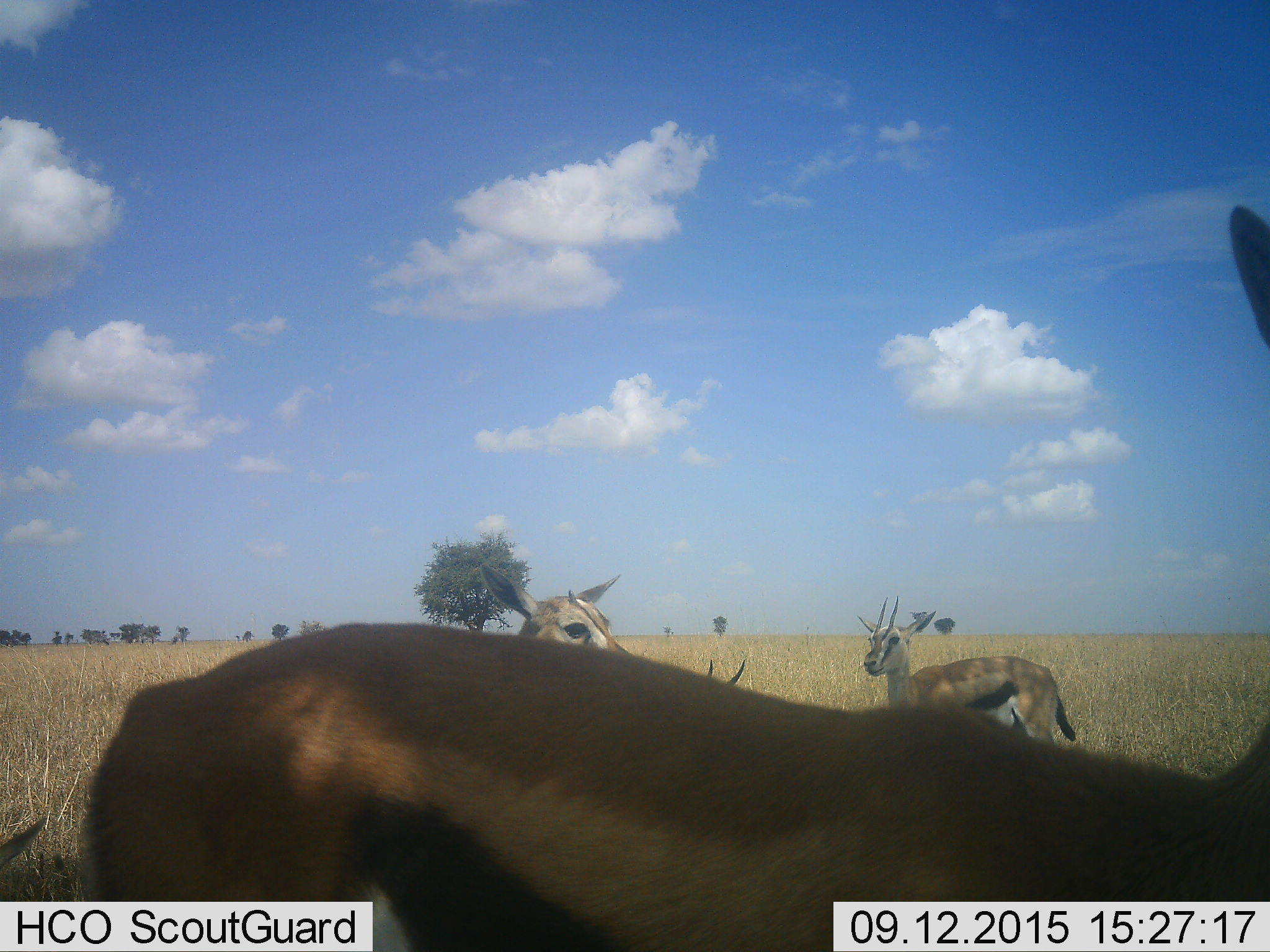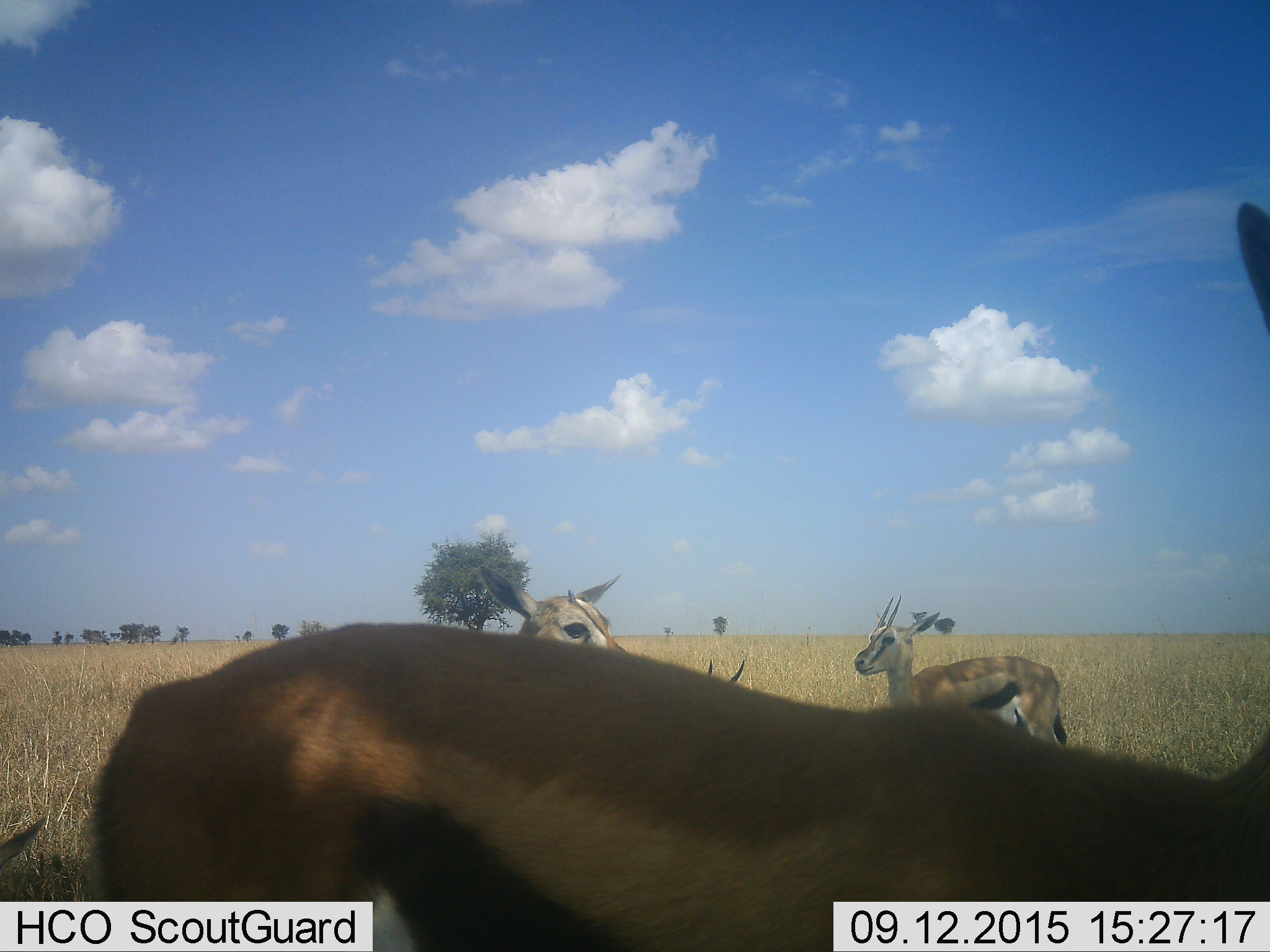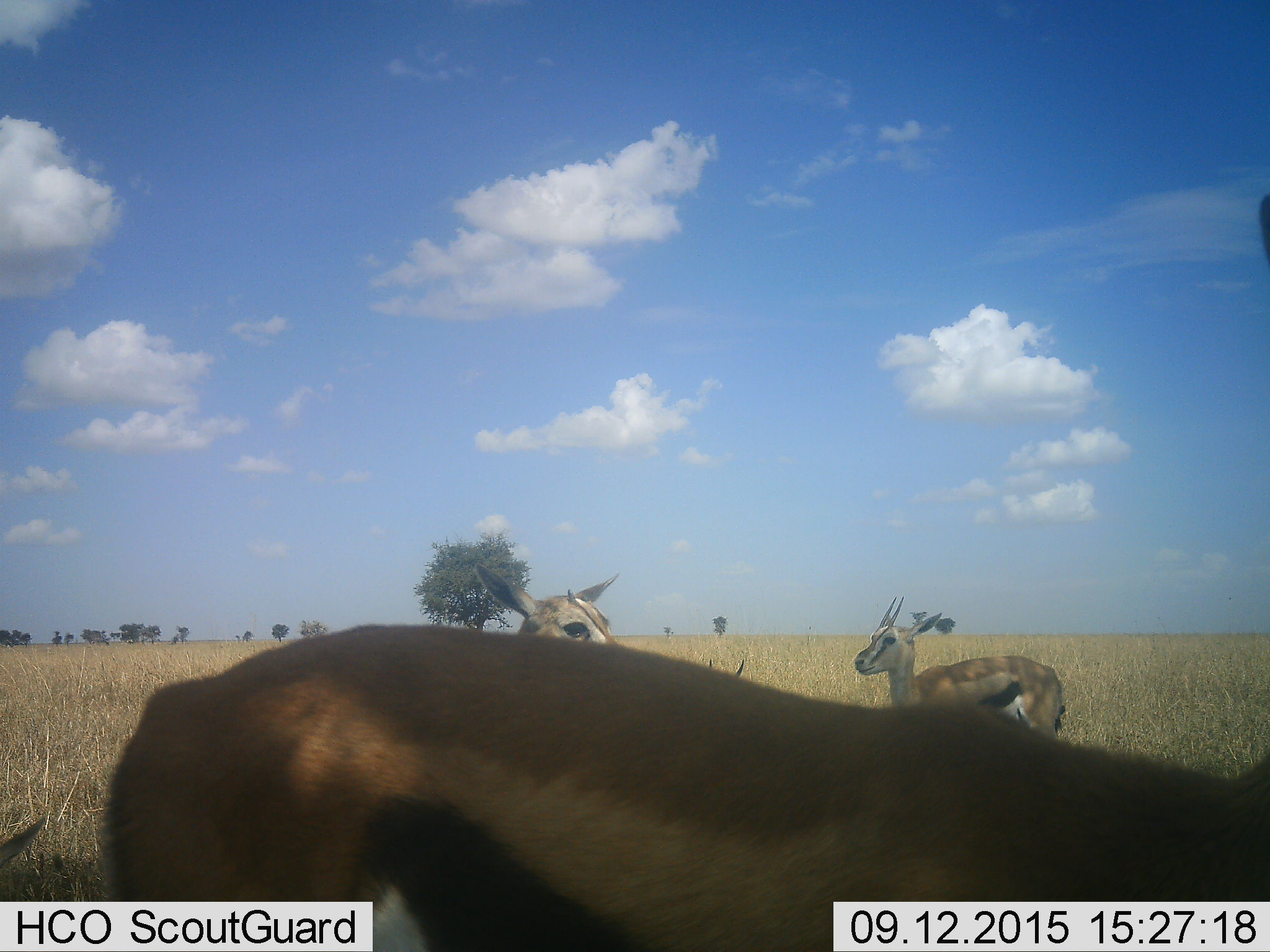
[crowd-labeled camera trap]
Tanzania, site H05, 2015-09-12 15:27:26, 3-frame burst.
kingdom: Animalia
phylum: Chordata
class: Mammalia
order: Artiodactyla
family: Bovidae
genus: Eudorcas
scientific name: Eudorcas thomsonii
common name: thomson's gazelle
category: gazellethomsons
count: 5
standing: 100%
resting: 43%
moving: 14%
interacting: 0%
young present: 14%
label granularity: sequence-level